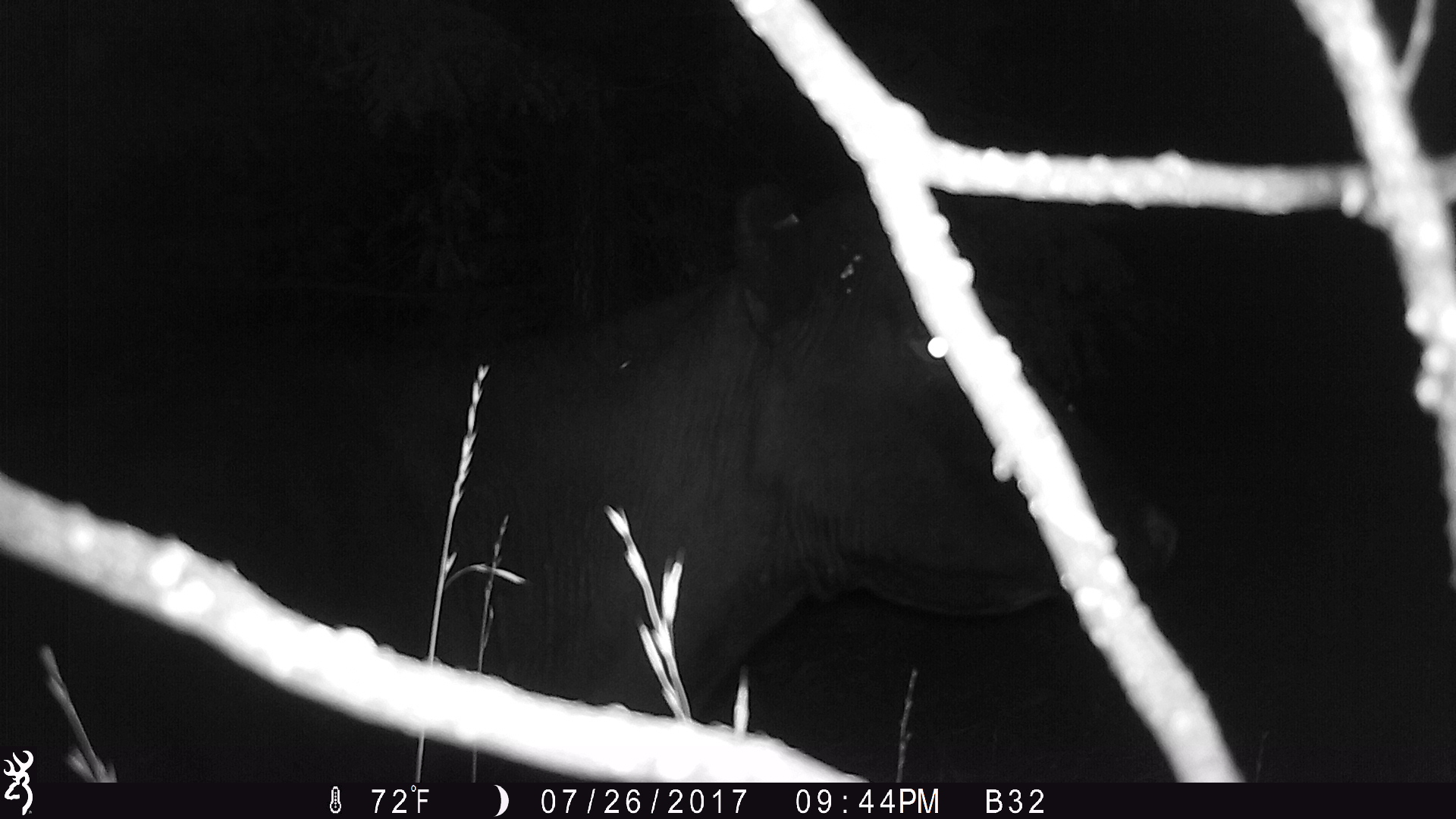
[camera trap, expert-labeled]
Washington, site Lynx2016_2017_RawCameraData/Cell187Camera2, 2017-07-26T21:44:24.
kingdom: Animalia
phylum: Chordata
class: Mammalia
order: Artiodactyla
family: Bovidae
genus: Bos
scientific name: Bos taurus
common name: domestic cattle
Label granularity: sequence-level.